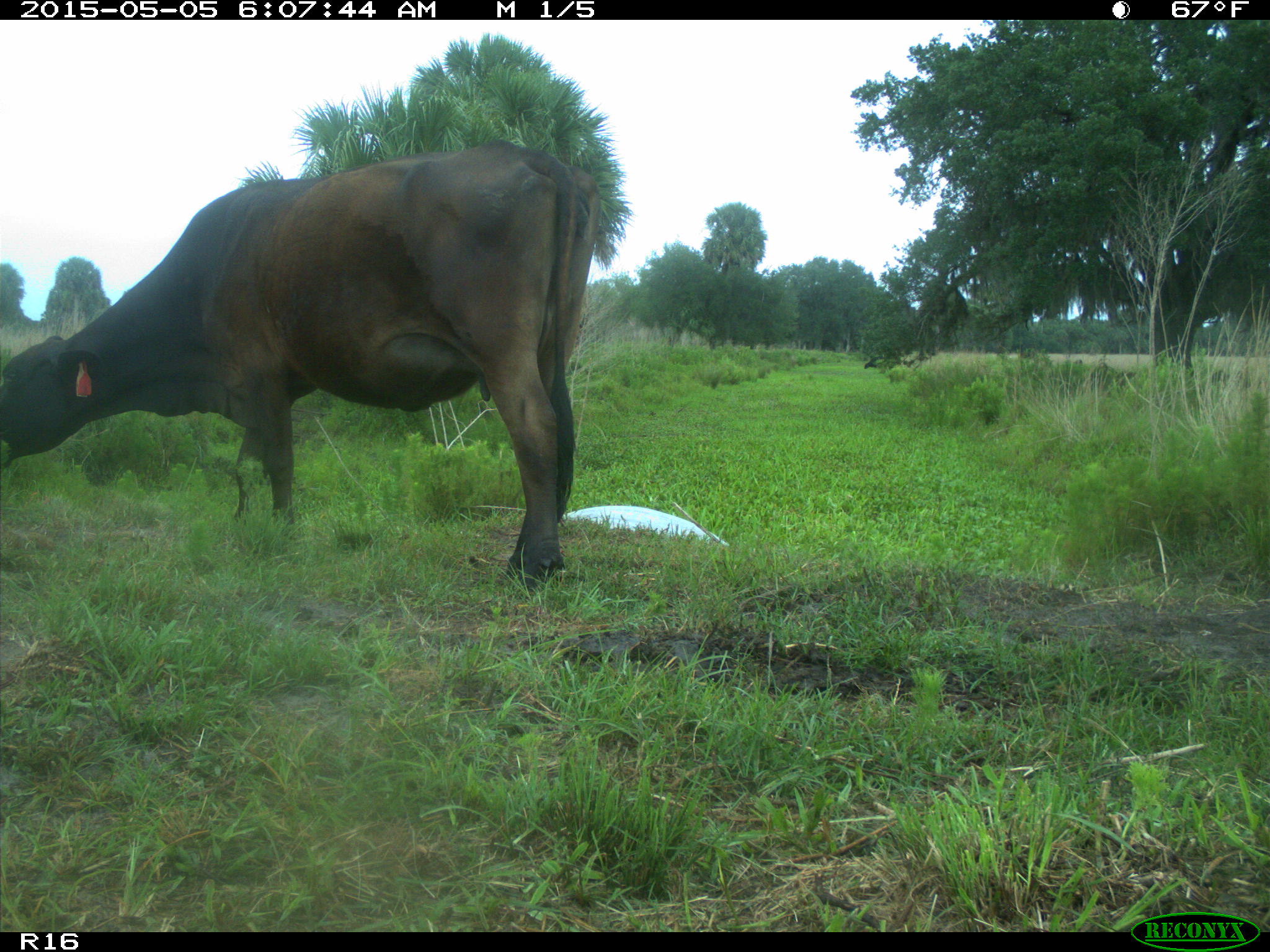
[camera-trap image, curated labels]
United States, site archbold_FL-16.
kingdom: Animalia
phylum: Chordata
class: Mammalia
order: Artiodactyla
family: Bovidae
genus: Bos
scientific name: Bos taurus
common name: domestic cow